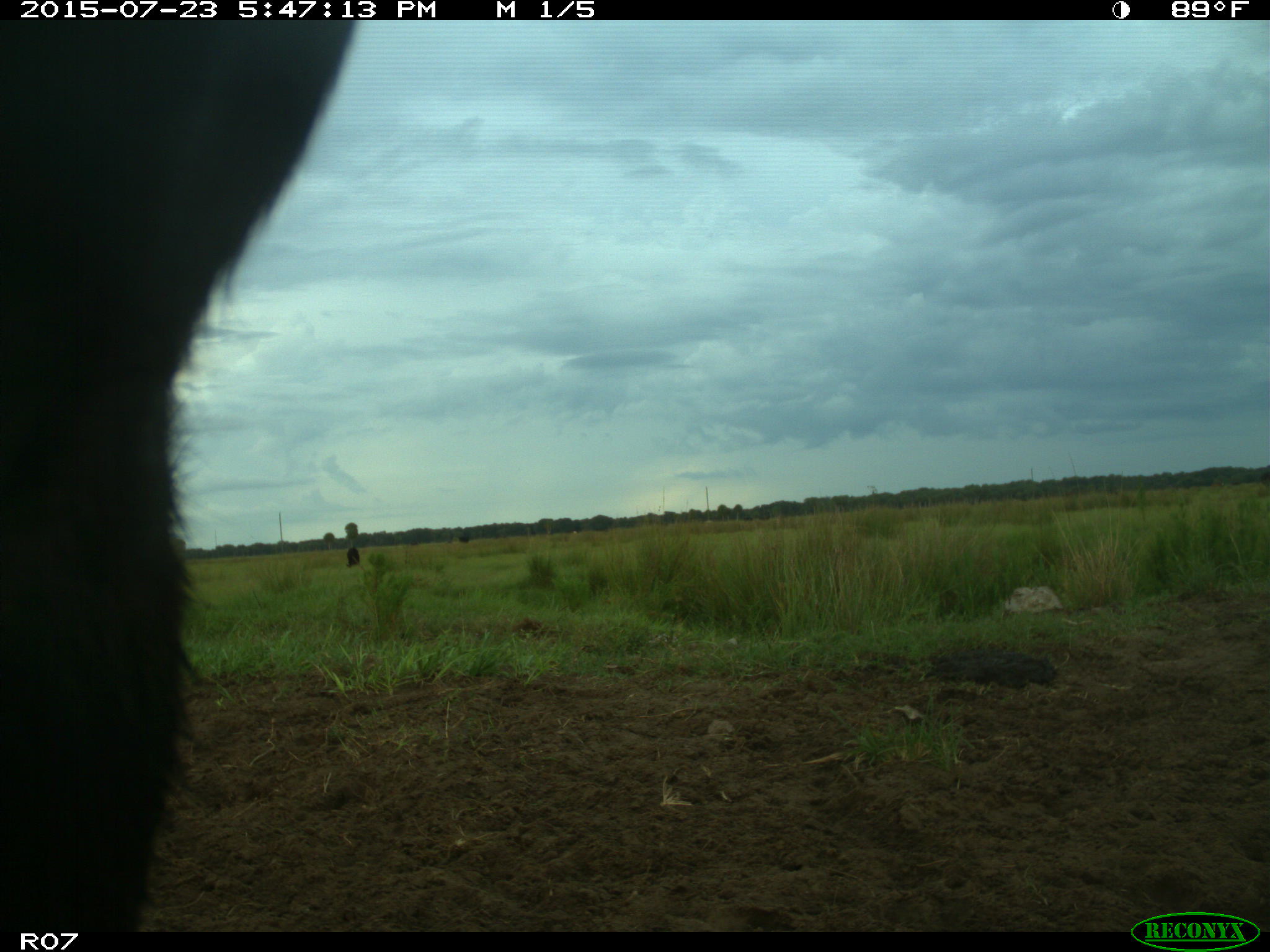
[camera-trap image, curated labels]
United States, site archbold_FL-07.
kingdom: Animalia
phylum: Chordata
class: Mammalia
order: Artiodactyla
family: Bovidae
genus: Bos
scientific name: Bos taurus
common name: domestic cow